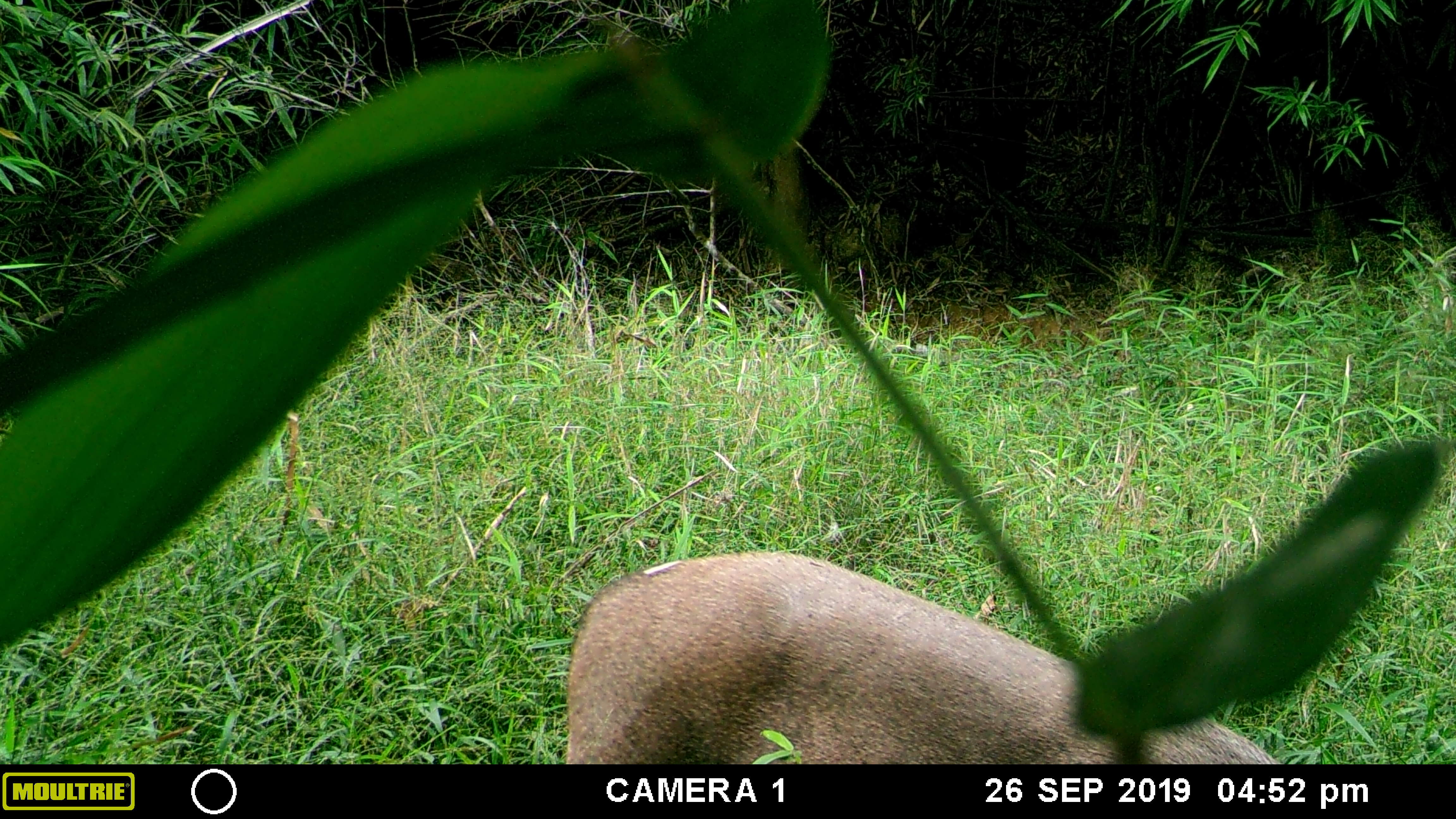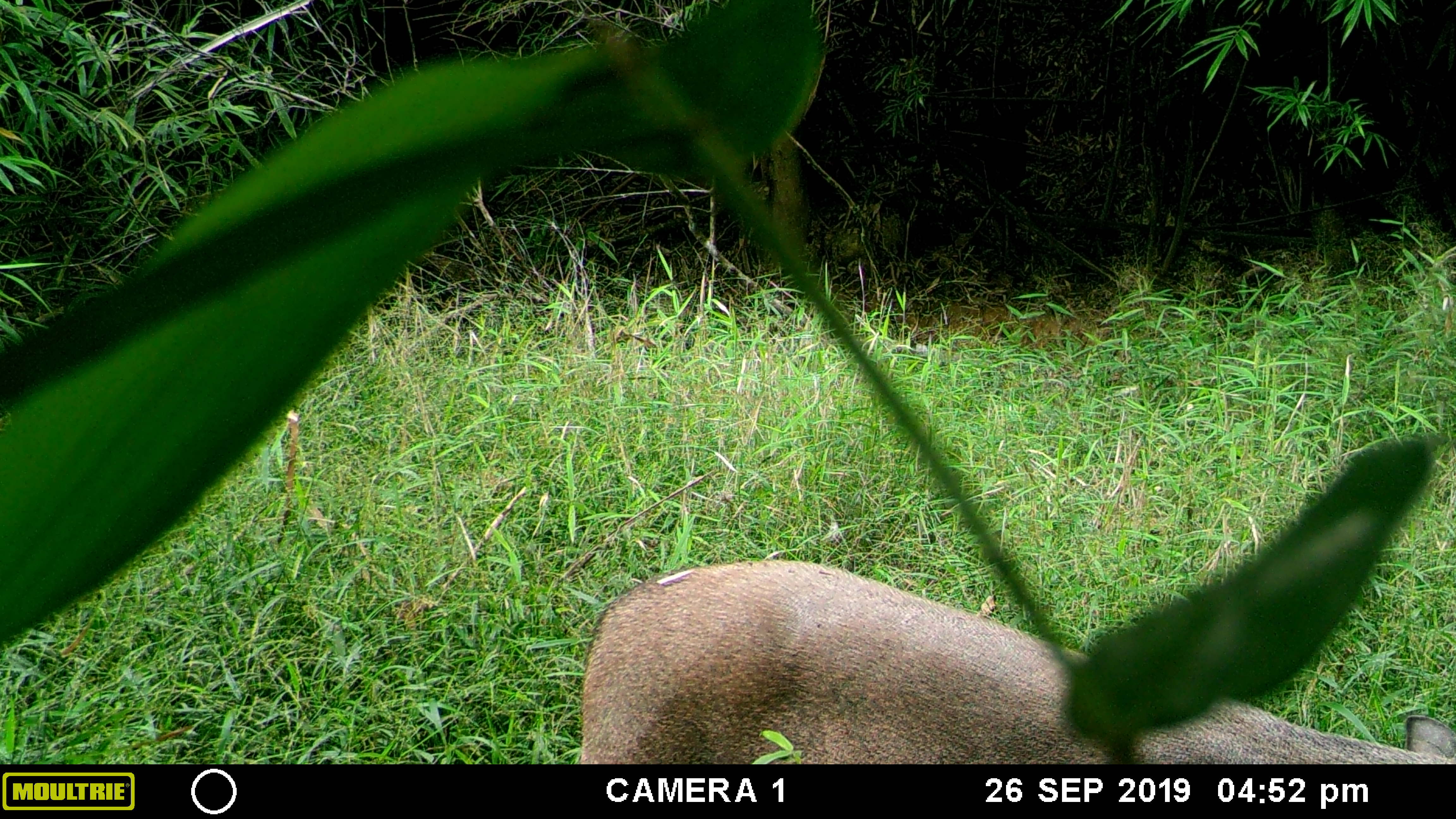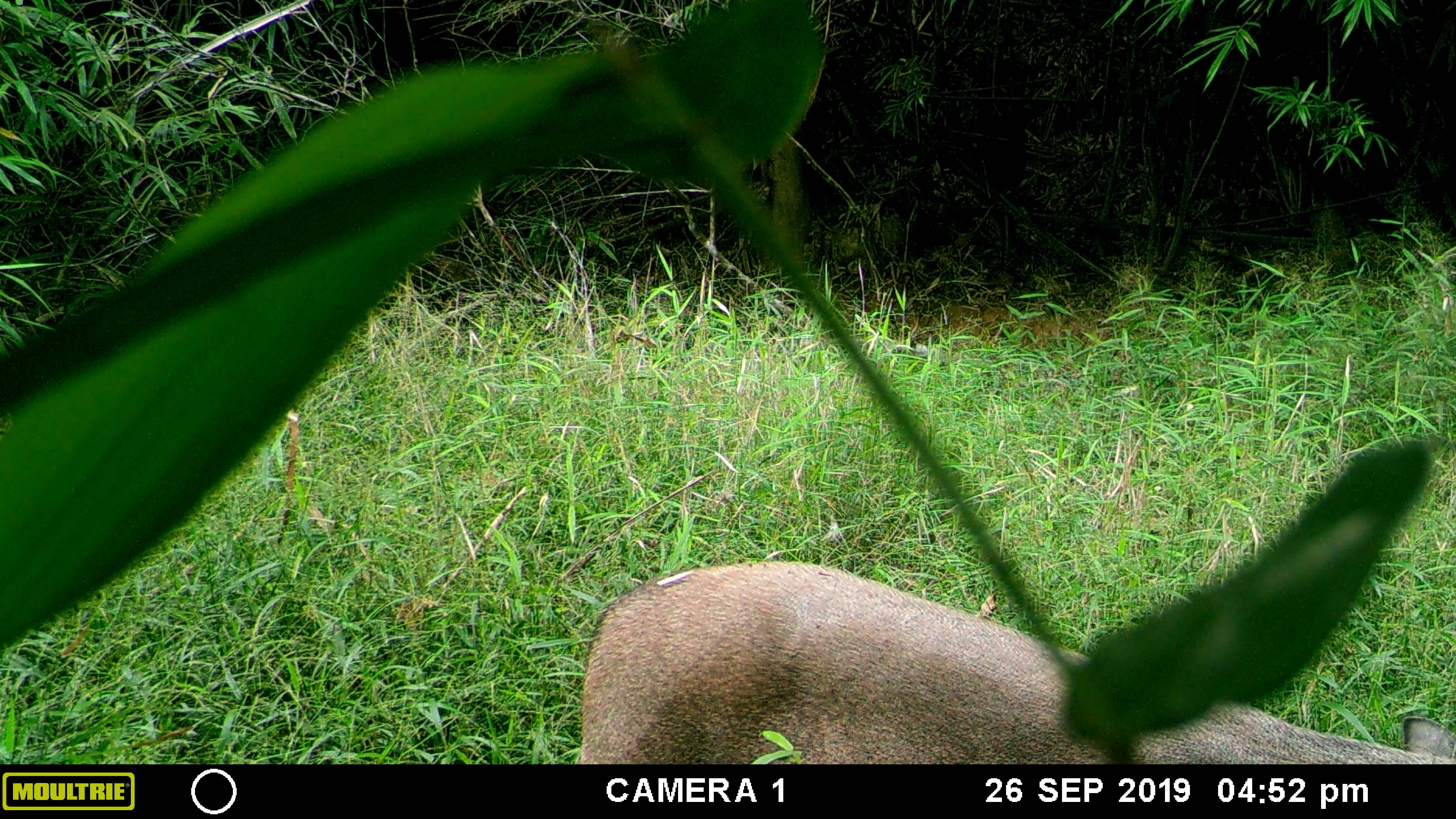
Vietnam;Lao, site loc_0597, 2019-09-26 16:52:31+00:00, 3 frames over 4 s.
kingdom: Animalia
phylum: Chordata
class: Mammalia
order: Artiodactyla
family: Suidae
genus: Sus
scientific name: Sus scrofa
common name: eurasian wild pig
Eurasian wild pig (Sus scrofa). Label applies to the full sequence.